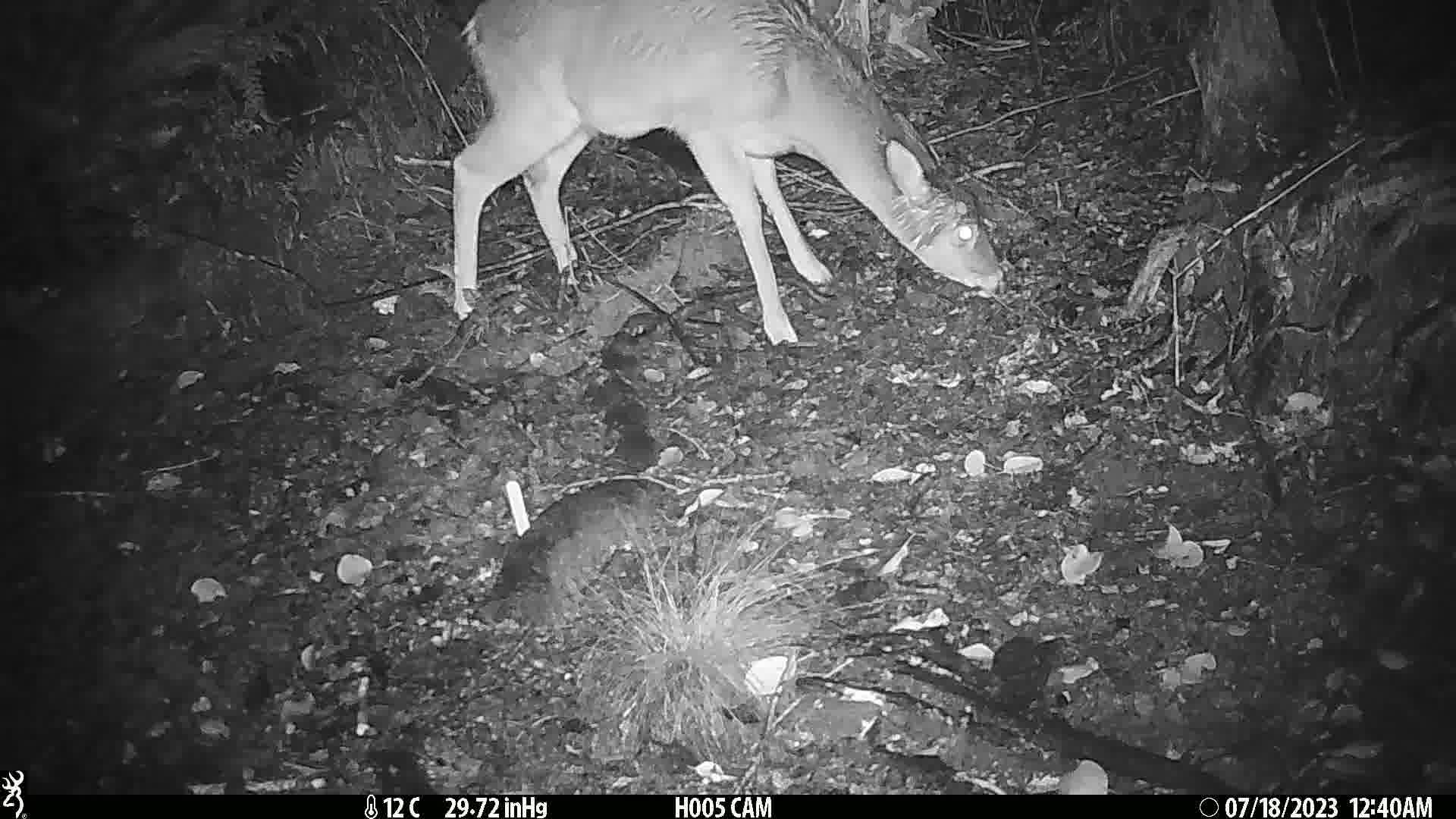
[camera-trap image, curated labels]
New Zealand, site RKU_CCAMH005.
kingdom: Animalia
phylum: Chordata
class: Mammalia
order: Artiodactyla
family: Cervidae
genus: Odocoileus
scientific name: Odocoileus virginianus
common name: white-tailed deer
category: white tailed deer